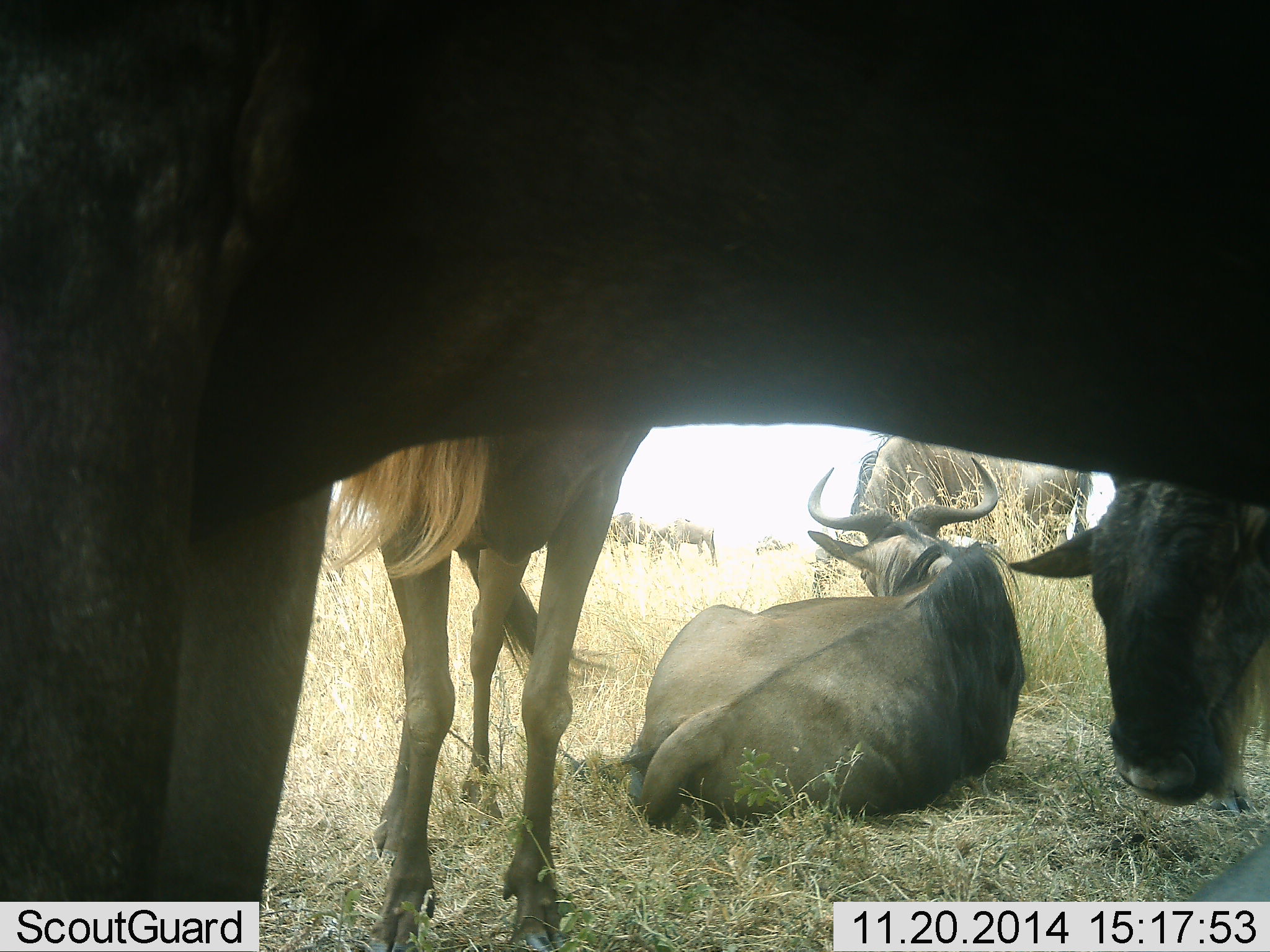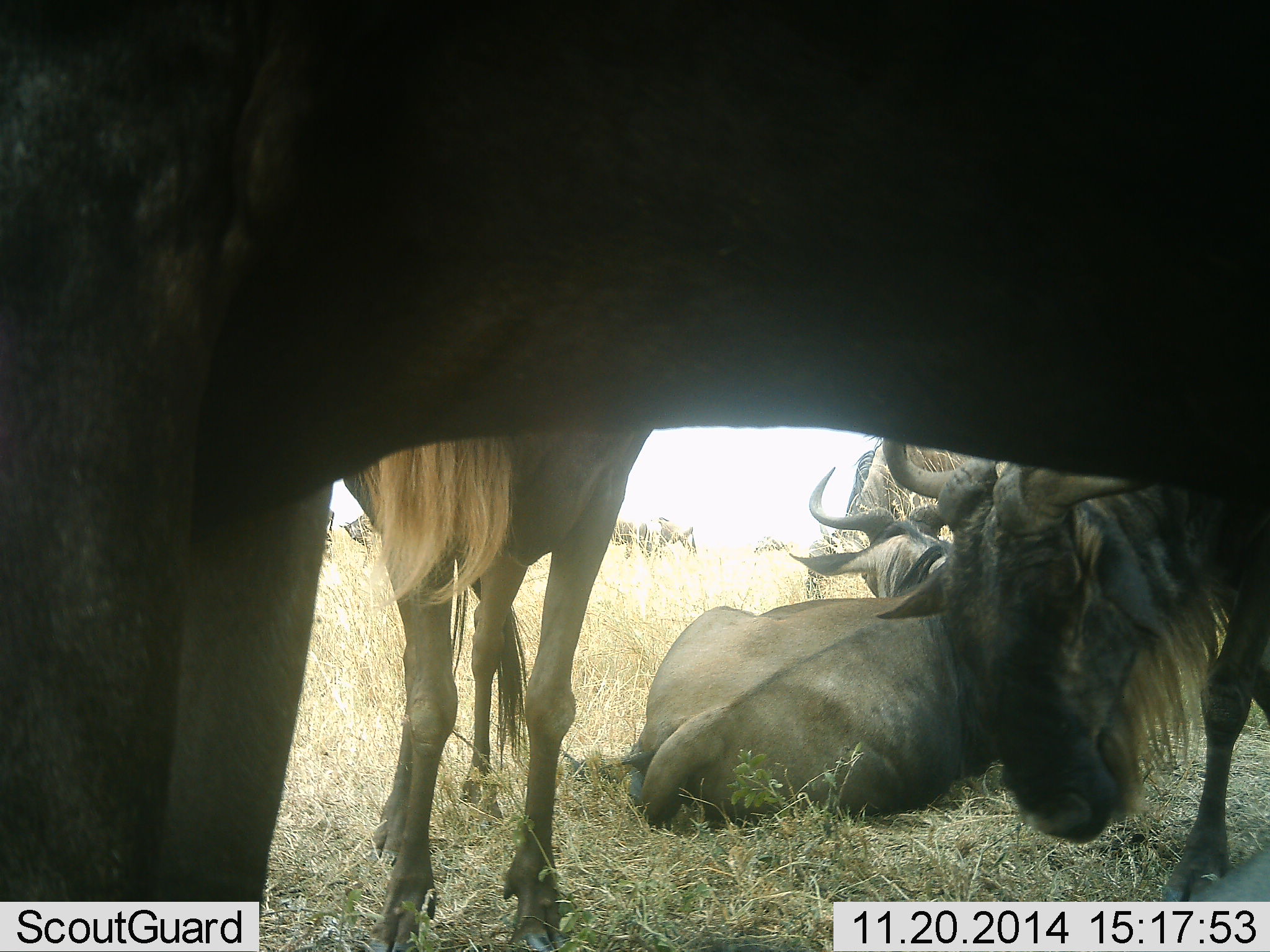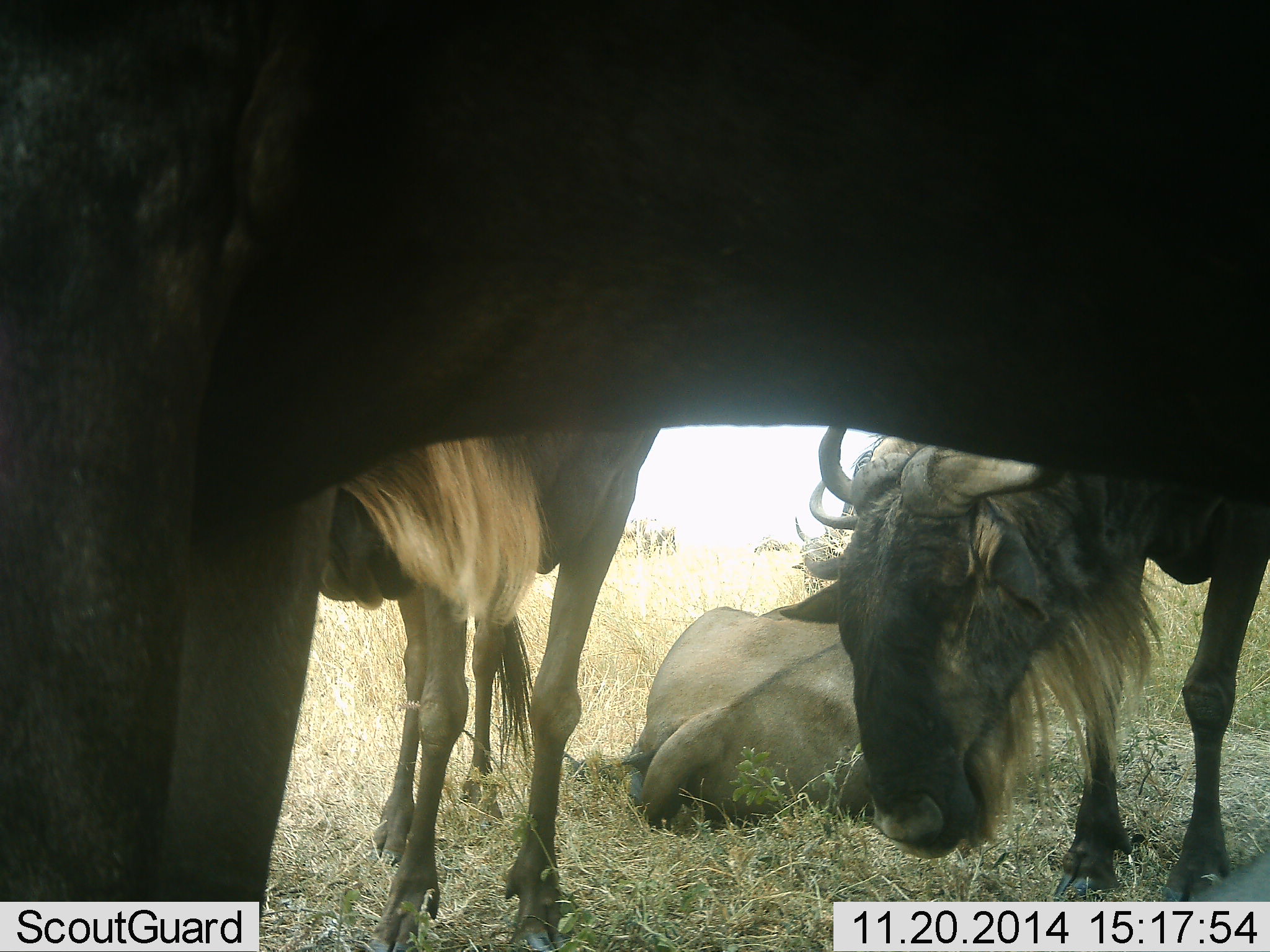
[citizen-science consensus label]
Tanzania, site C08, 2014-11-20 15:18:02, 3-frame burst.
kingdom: Animalia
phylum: Chordata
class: Mammalia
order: Artiodactyla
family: Bovidae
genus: Connochaetes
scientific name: Connochaetes taurinus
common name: blue wildebeest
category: wildebeest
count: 8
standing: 90%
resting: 100%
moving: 20%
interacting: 0%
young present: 0%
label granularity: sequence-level